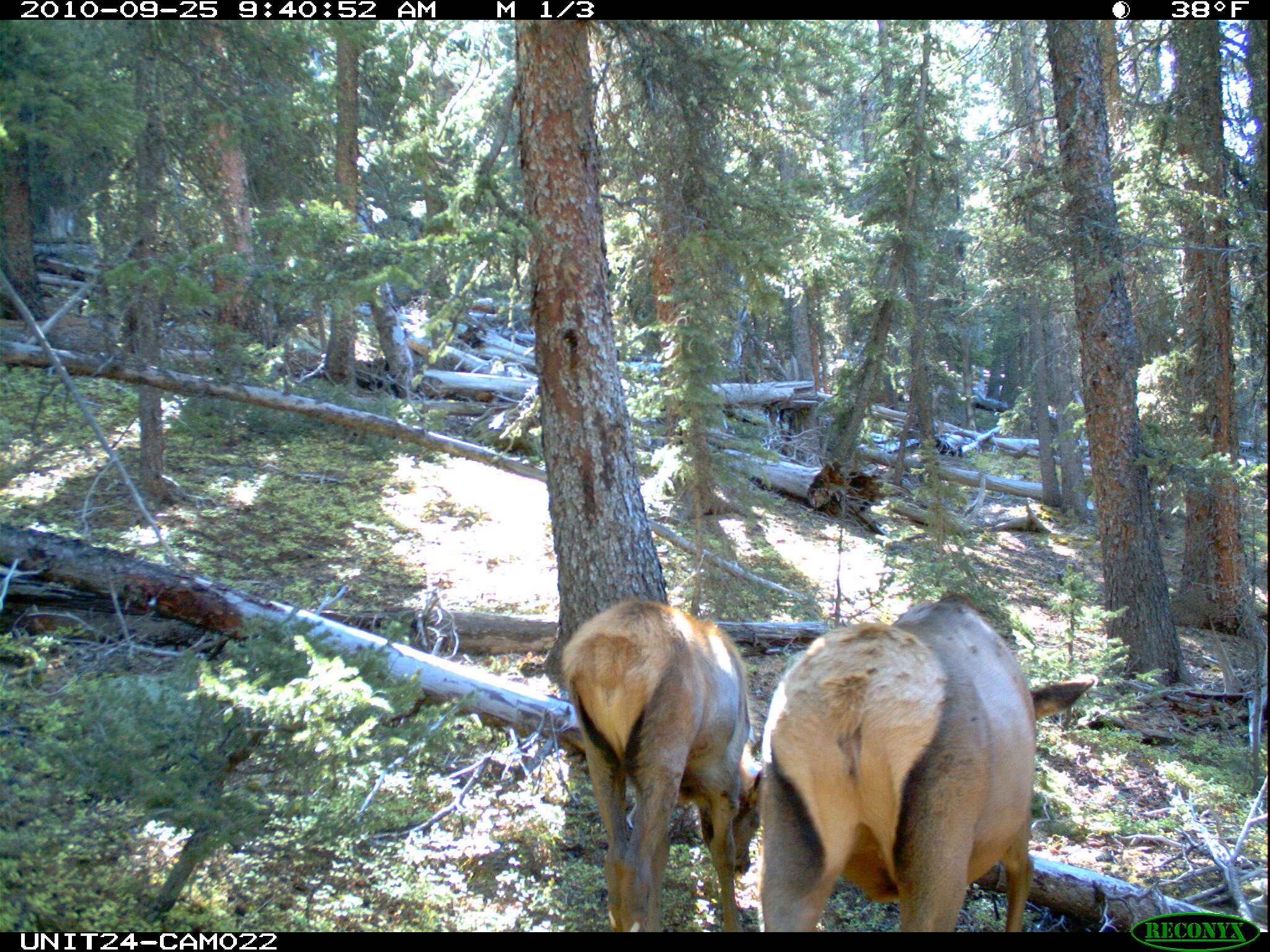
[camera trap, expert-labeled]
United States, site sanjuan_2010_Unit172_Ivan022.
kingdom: Animalia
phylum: Chordata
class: Mammalia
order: Artiodactyla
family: Cervidae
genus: Cervus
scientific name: Cervus elaphus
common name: red deer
Cervus elaphus (red deer).